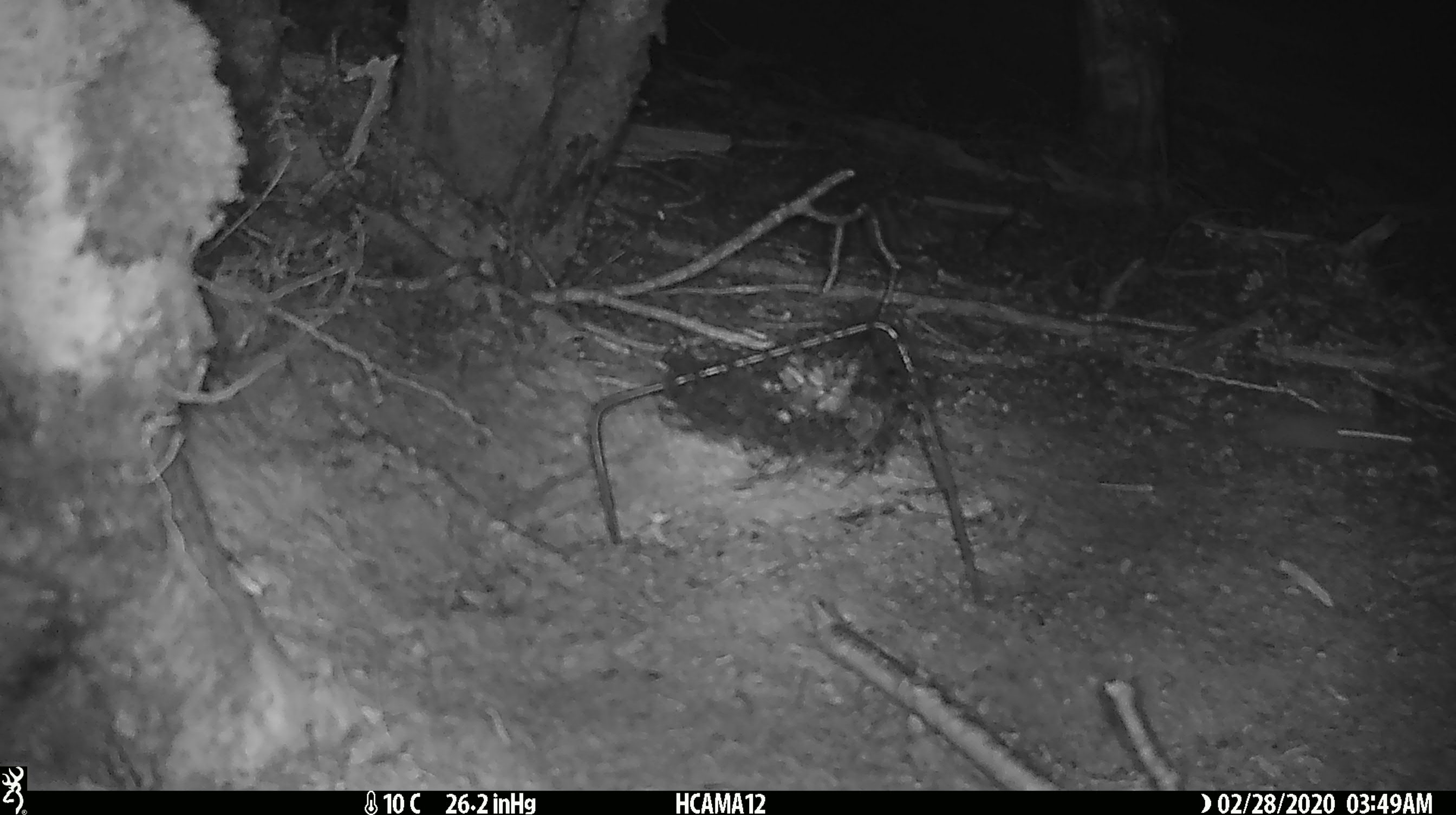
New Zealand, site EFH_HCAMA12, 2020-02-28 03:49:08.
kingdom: Animalia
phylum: Chordata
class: Mammalia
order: Rodentia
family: Muridae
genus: Mus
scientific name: Mus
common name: mouse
Mouse (Mus).